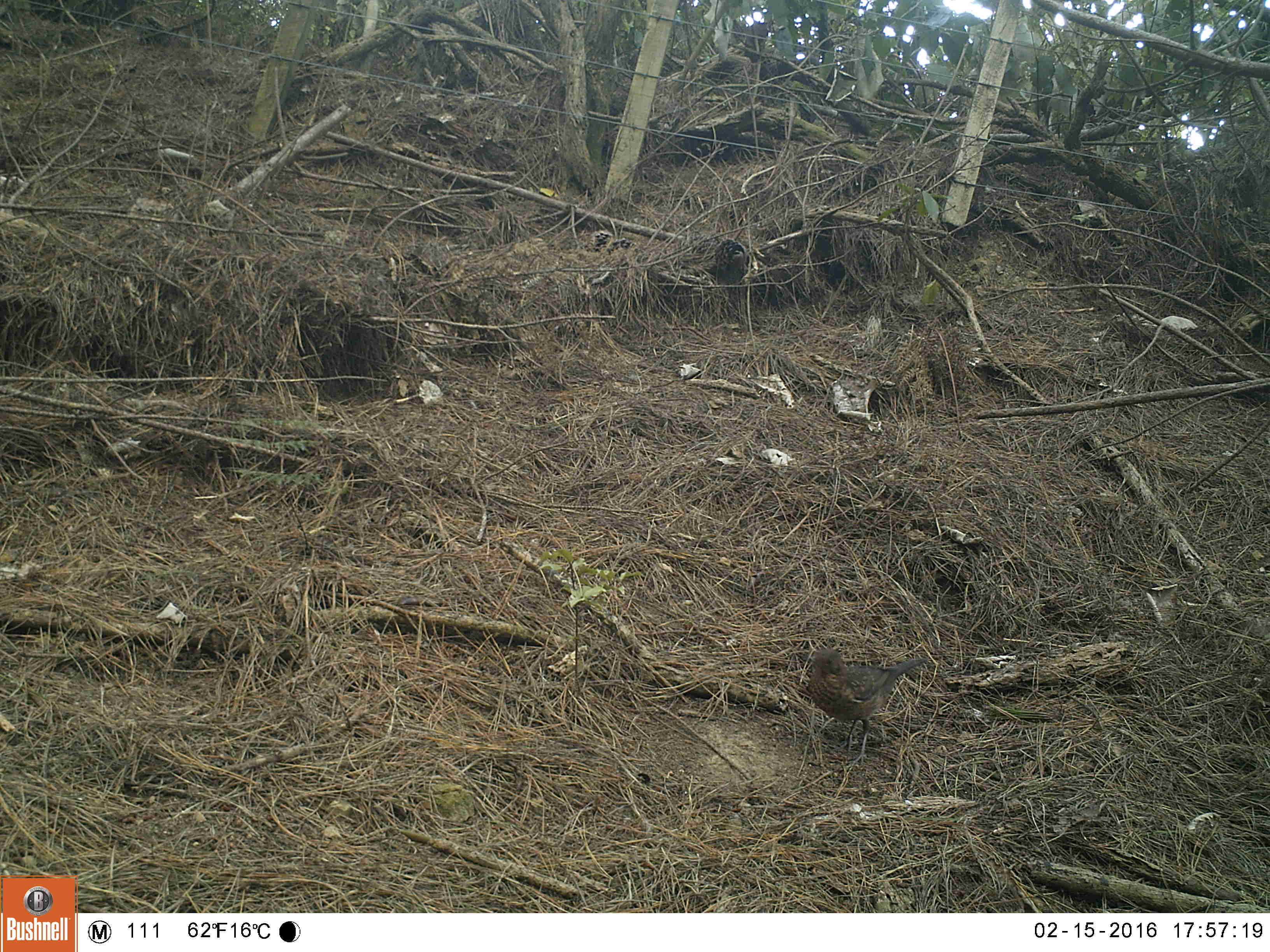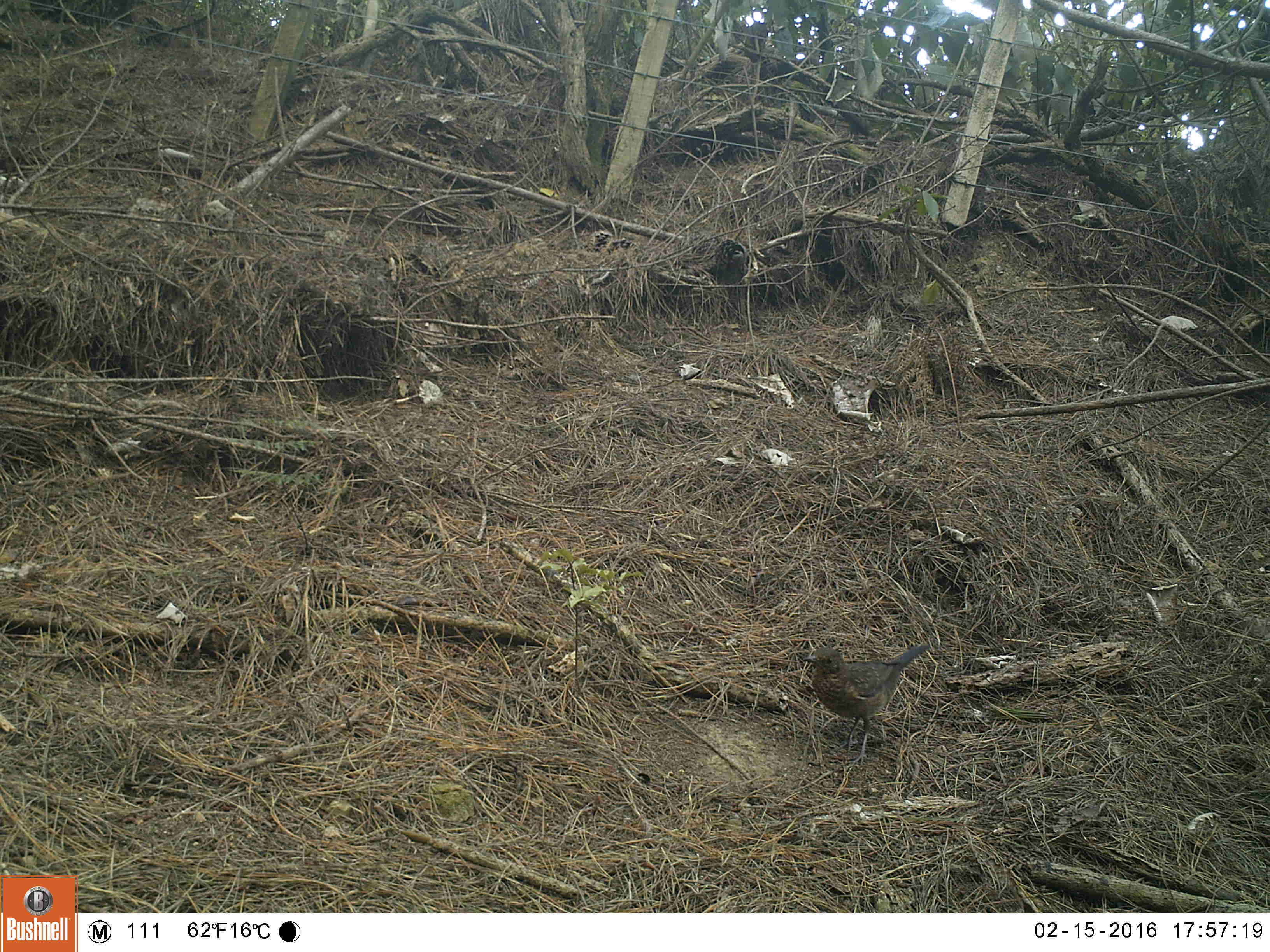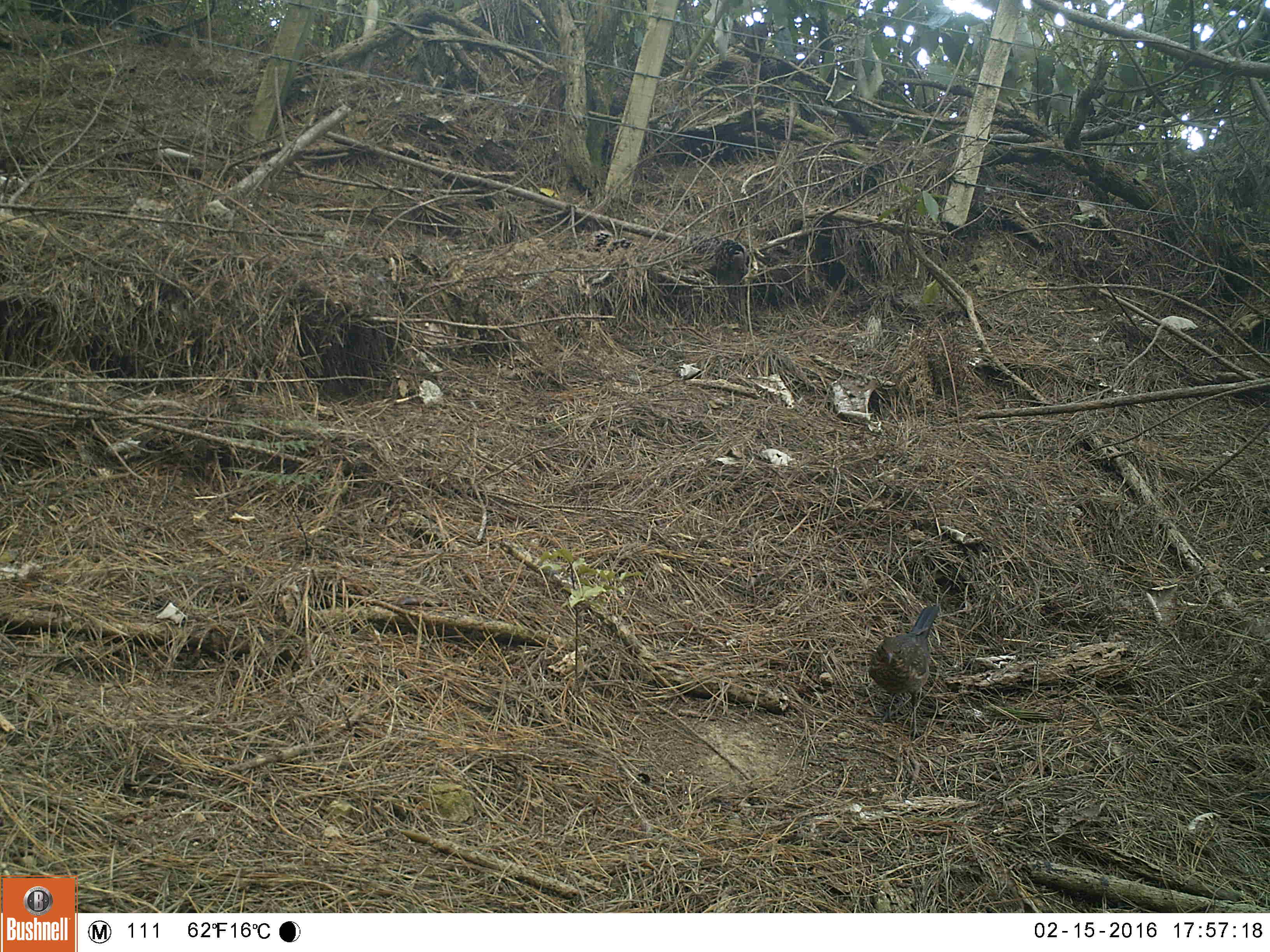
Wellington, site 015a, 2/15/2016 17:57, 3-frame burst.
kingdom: Animalia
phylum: Chordata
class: Aves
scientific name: Aves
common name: bird